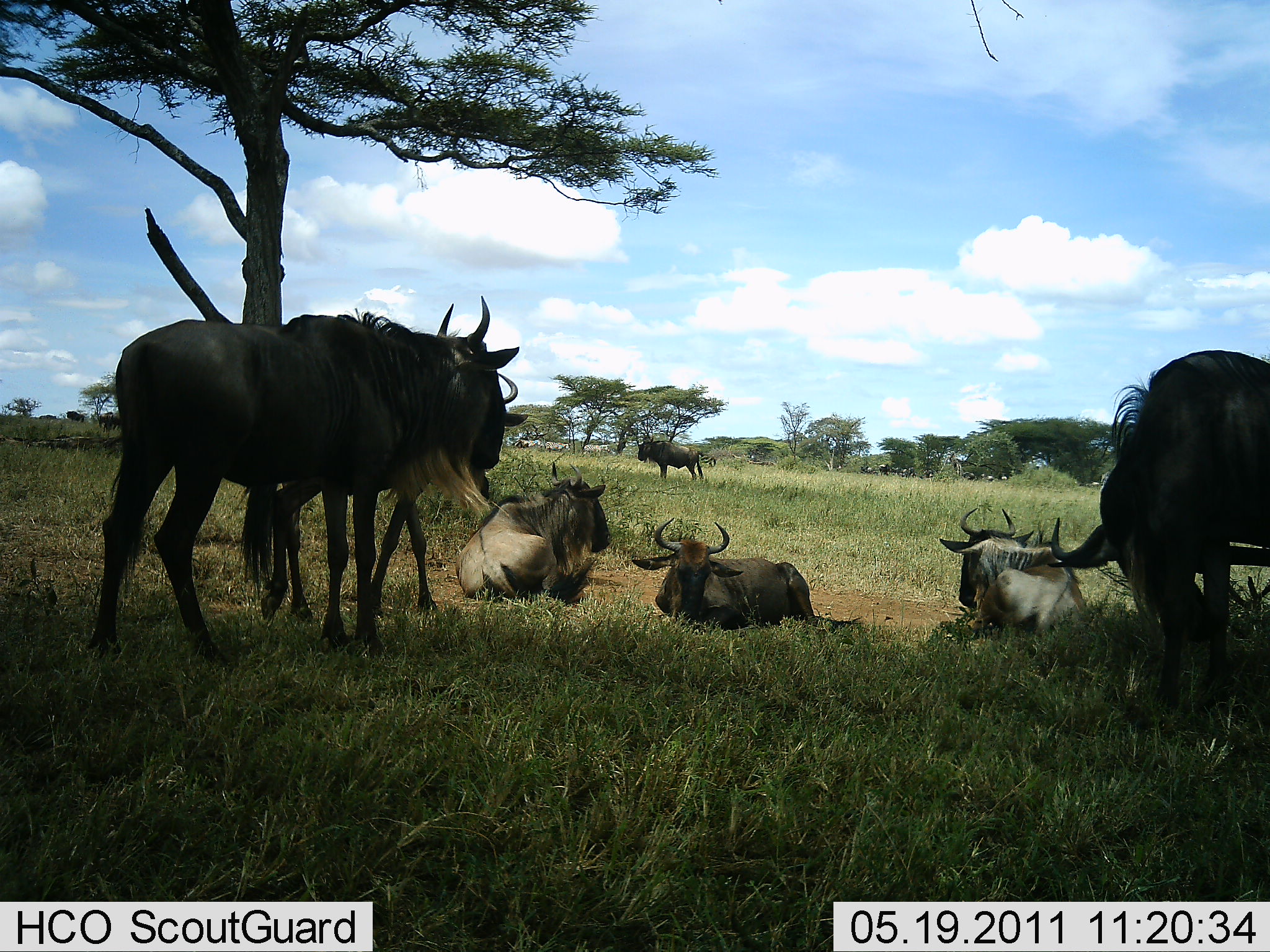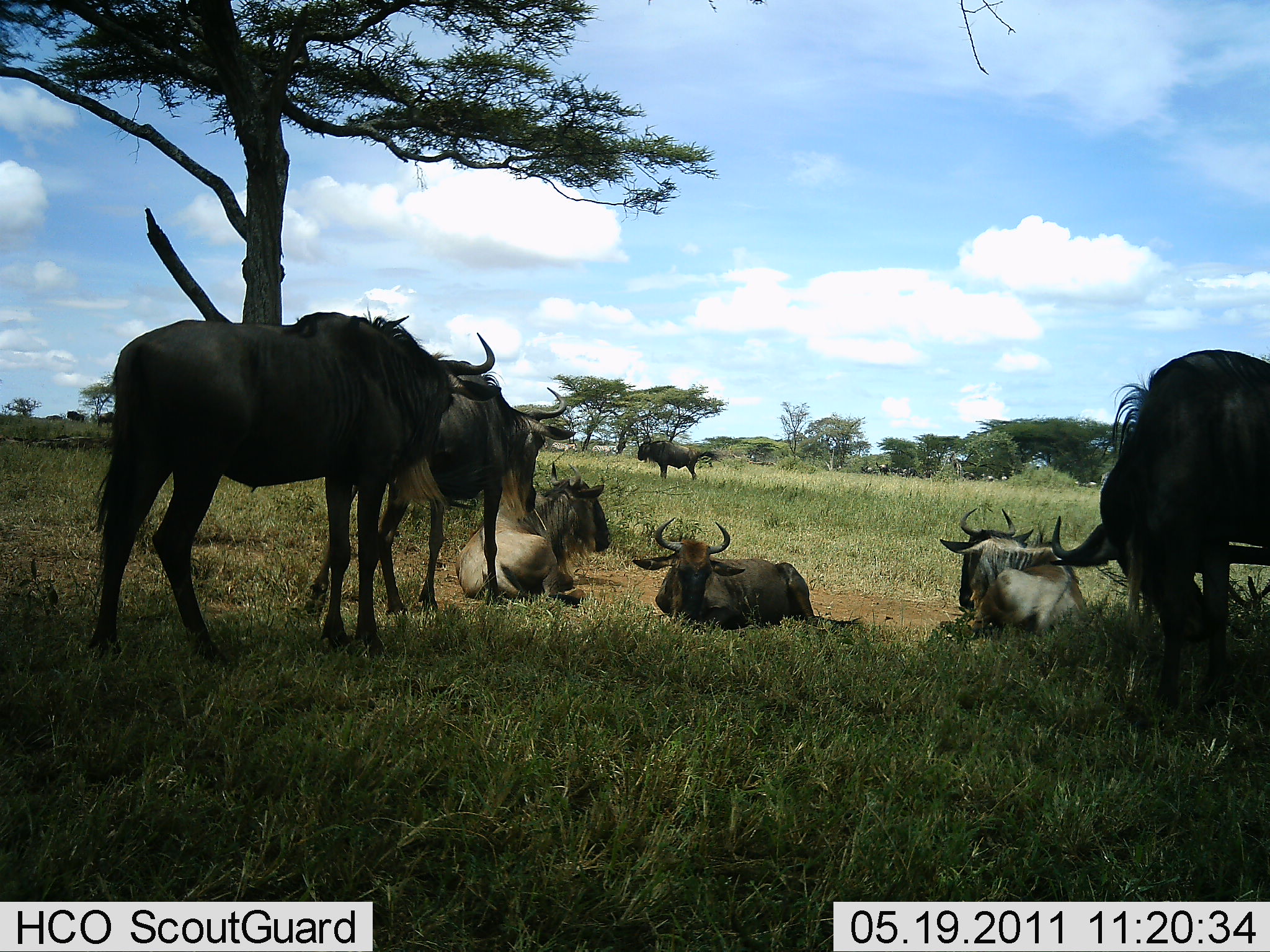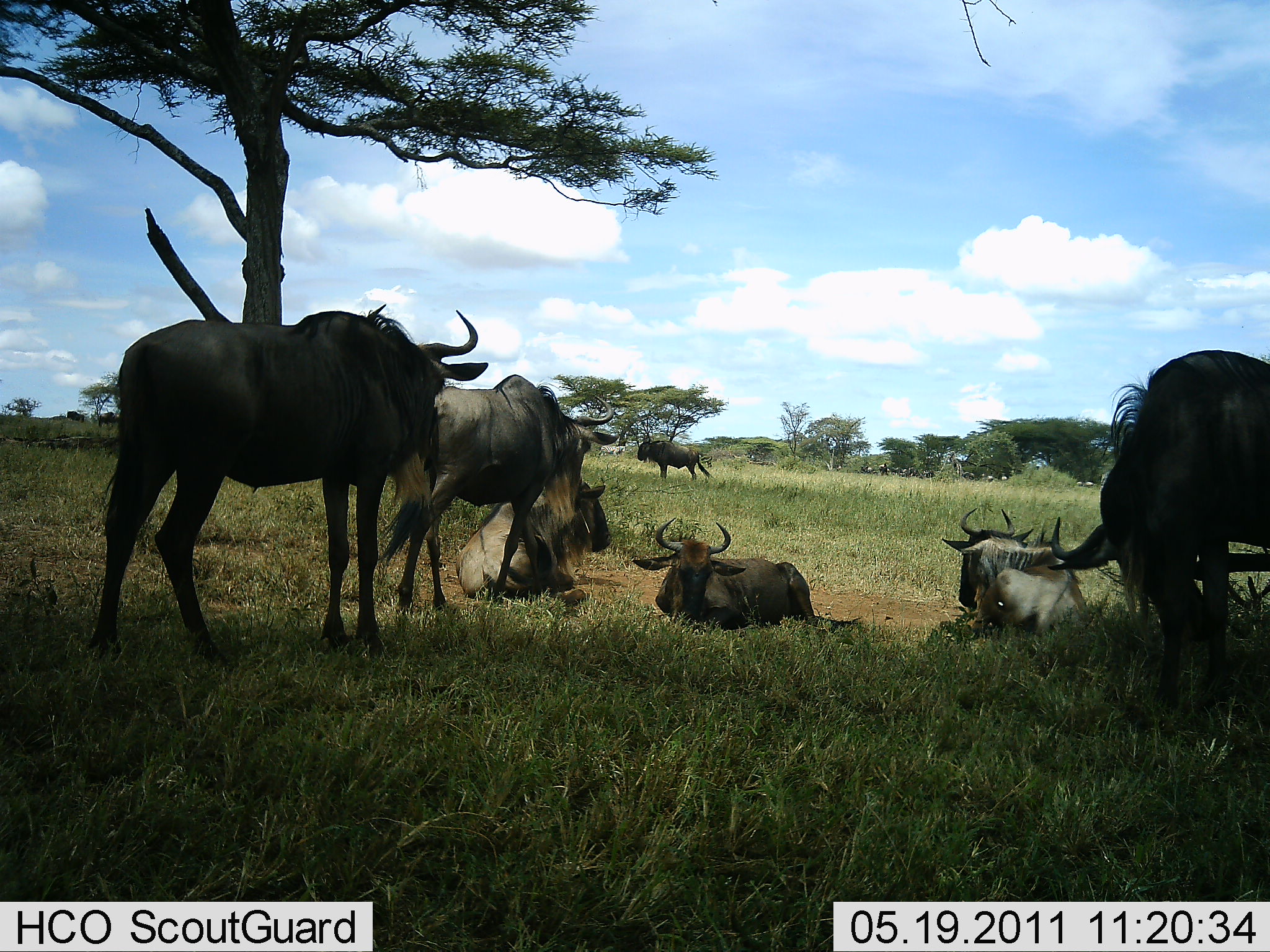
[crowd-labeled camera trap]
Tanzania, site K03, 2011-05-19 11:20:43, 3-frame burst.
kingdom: Animalia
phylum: Chordata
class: Mammalia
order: Artiodactyla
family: Bovidae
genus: Connochaetes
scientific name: Connochaetes taurinus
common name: blue wildebeest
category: wildebeest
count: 7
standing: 64%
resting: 100%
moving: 50%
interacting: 7%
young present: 0%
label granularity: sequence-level